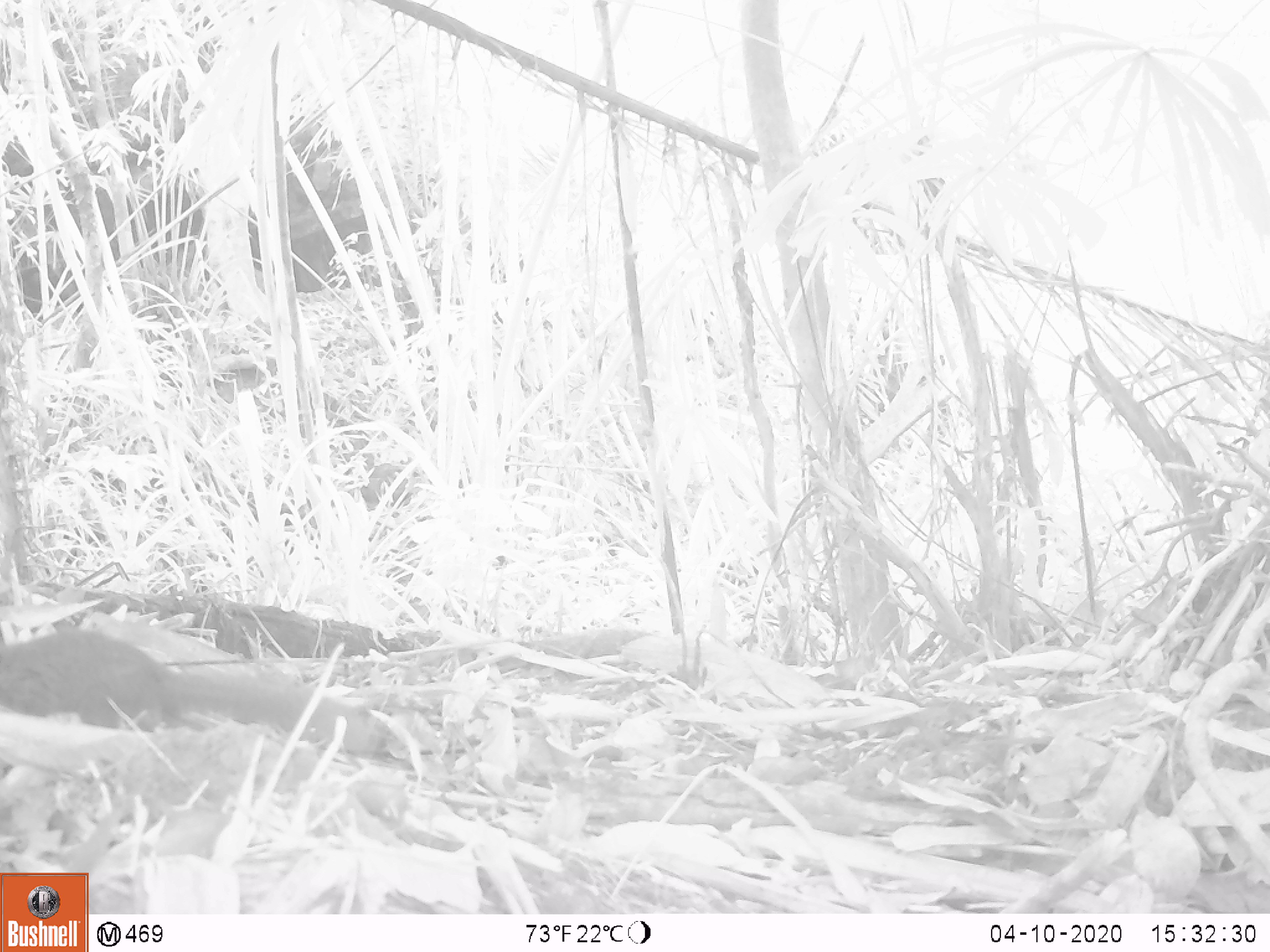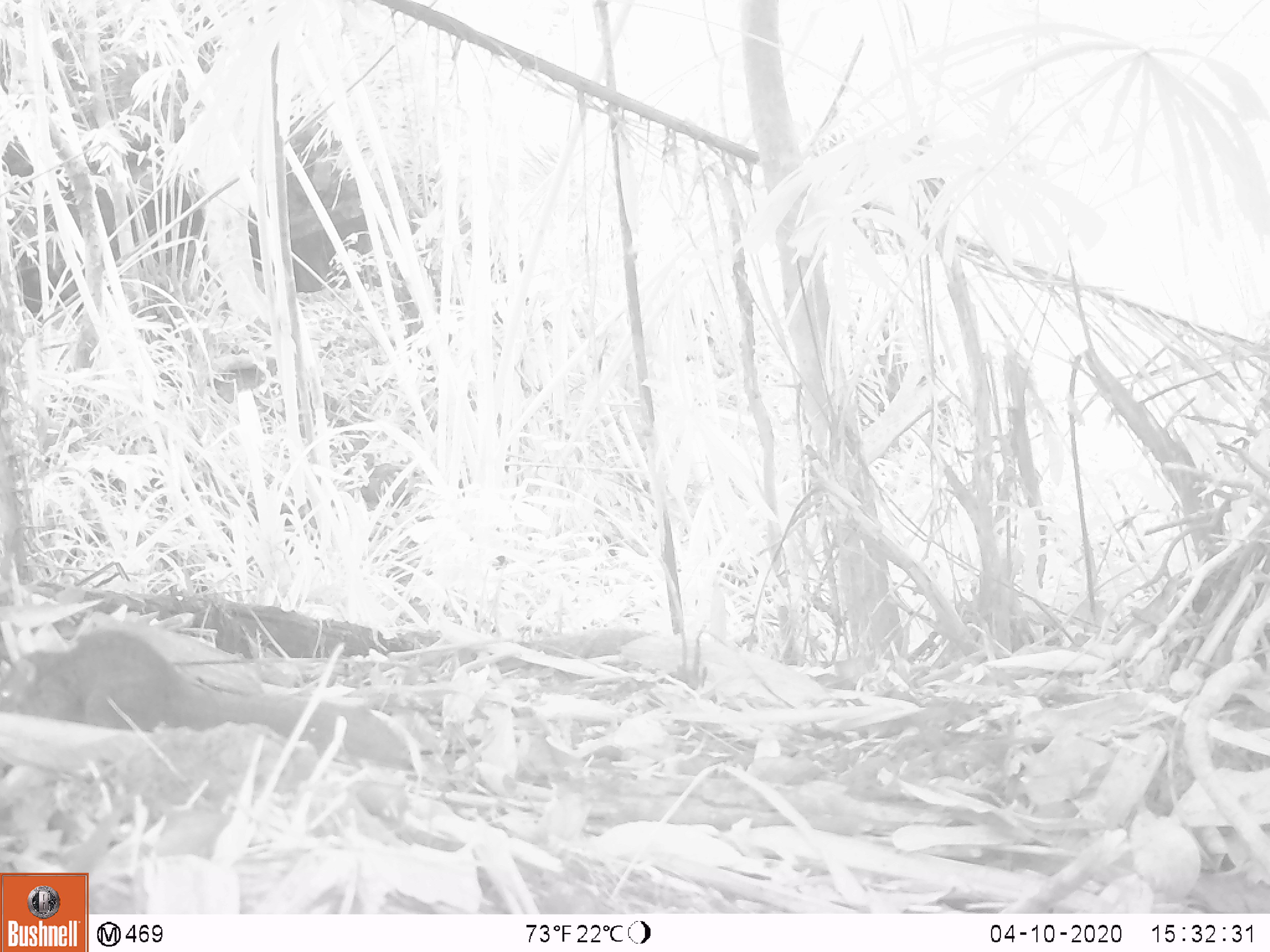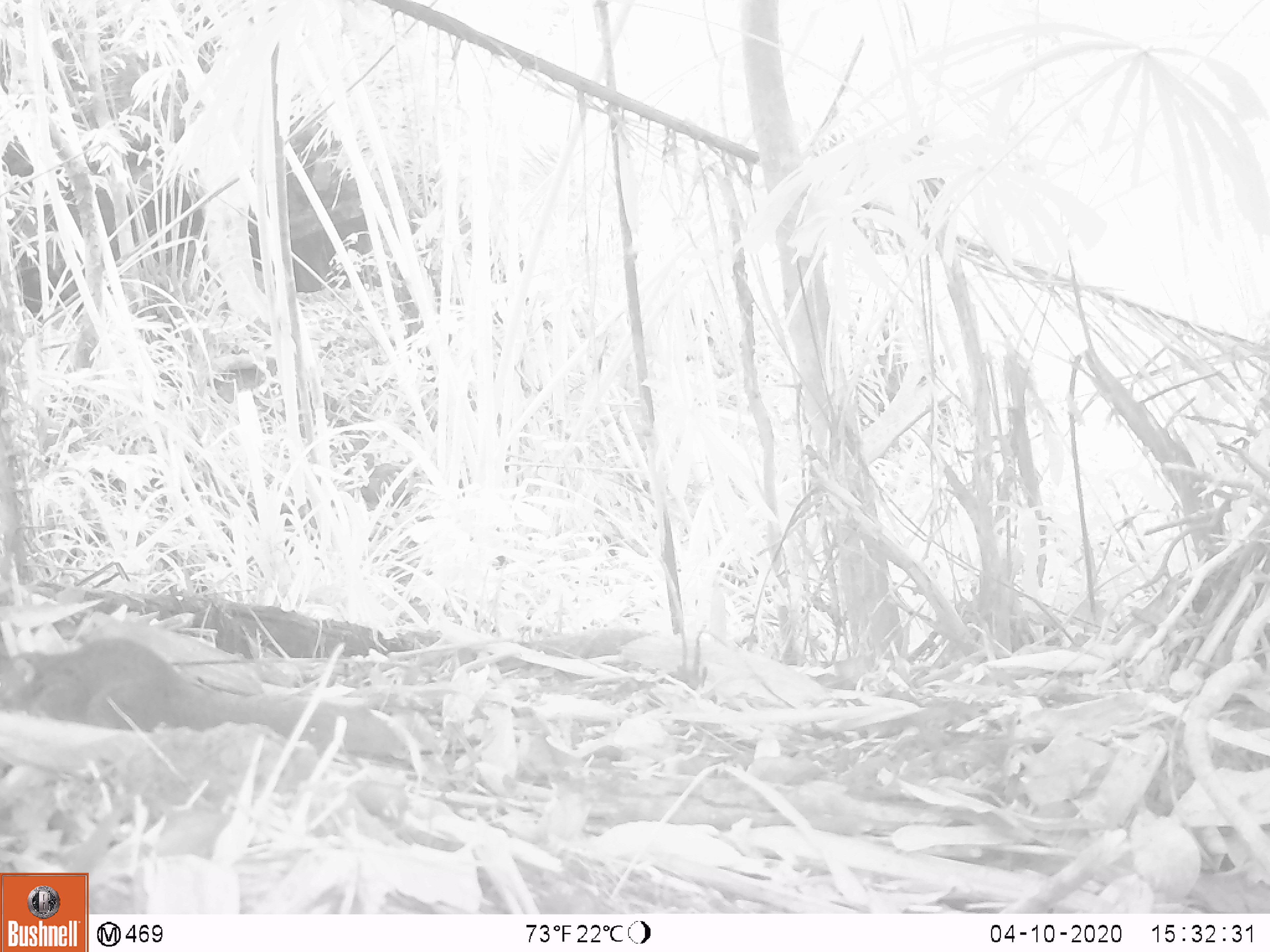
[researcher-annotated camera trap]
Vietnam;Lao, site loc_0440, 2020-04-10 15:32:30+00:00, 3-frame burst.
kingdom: Animalia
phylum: Chordata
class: Mammalia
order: Scandentia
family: Tupaiidae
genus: Tupaia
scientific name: Tupaia belangeri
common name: northern treeshrew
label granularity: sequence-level